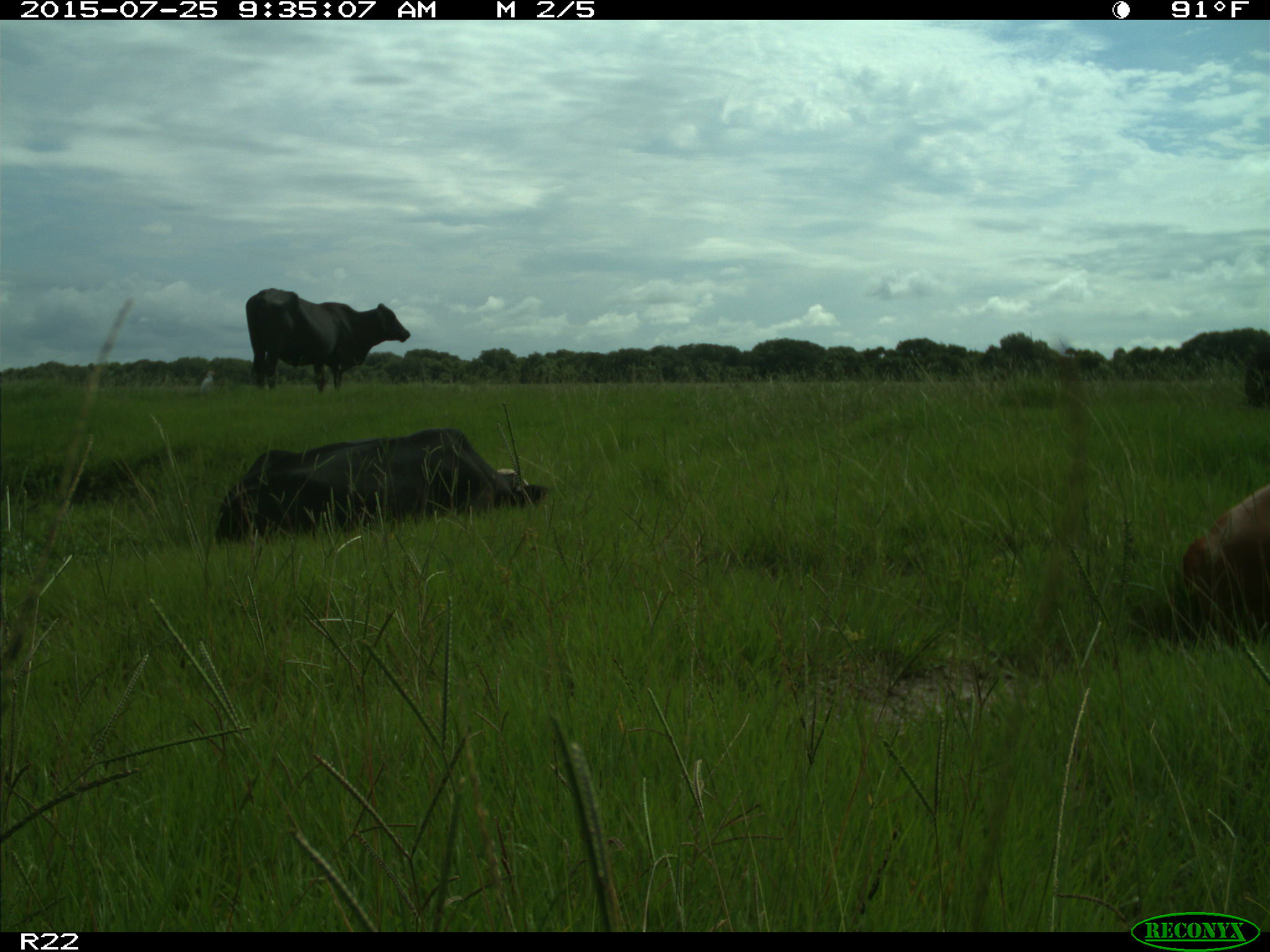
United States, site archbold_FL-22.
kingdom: Animalia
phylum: Chordata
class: Mammalia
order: Artiodactyla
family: Bovidae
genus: Bos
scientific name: Bos taurus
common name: domestic cow